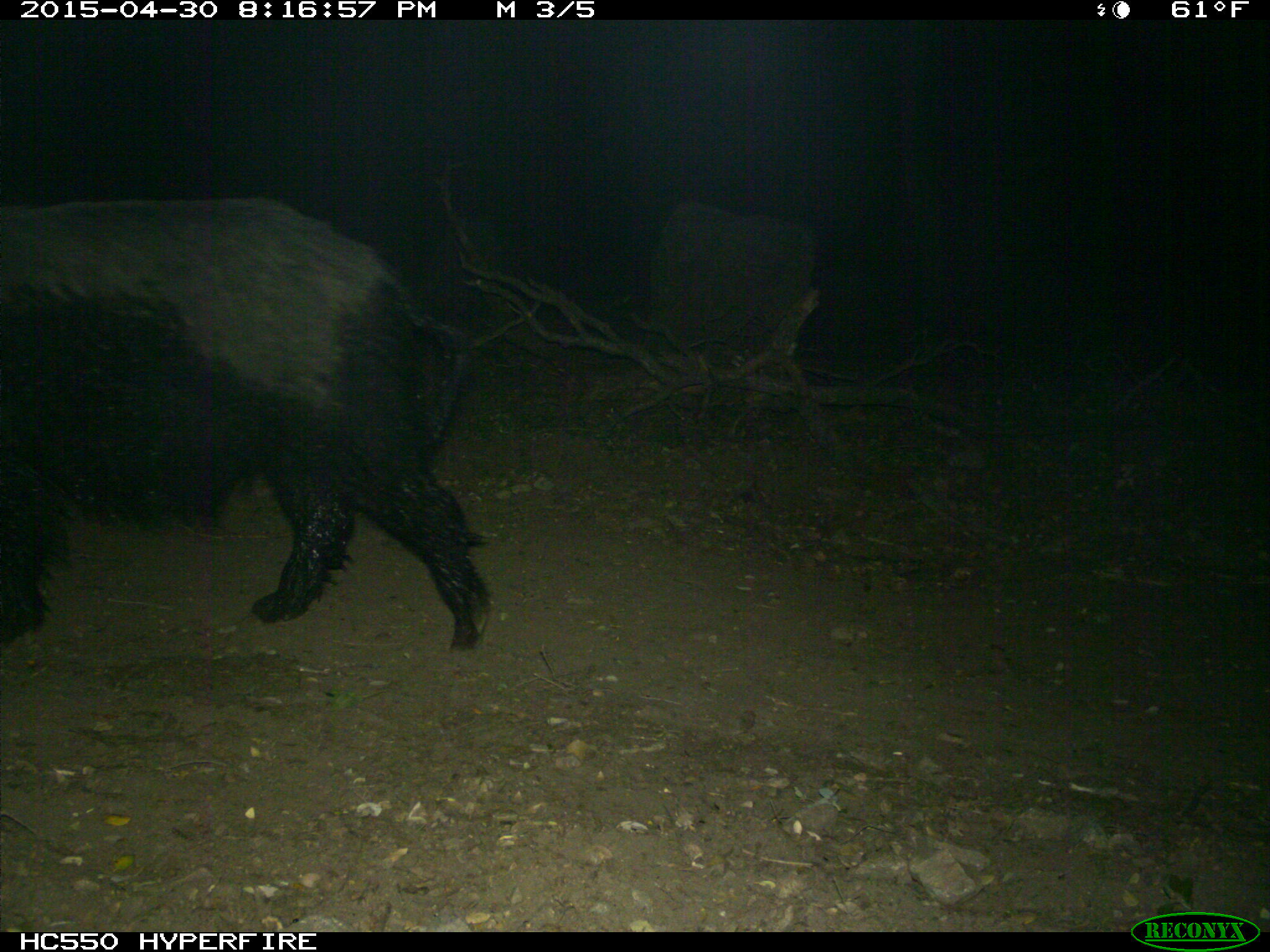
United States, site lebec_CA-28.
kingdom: Animalia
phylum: Chordata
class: Mammalia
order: Artiodactyla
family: Suidae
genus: Sus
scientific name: Sus scrofa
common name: wild boar